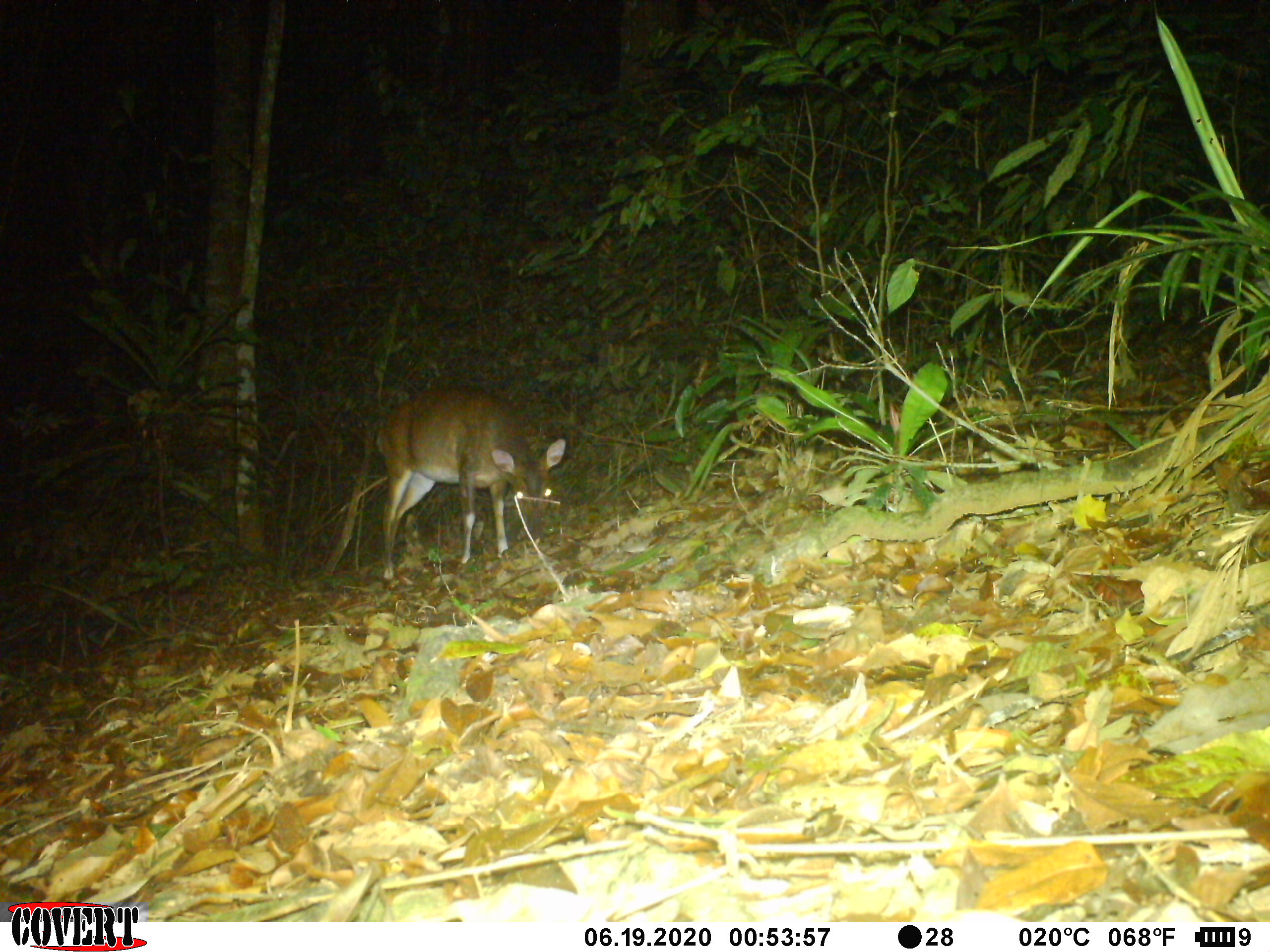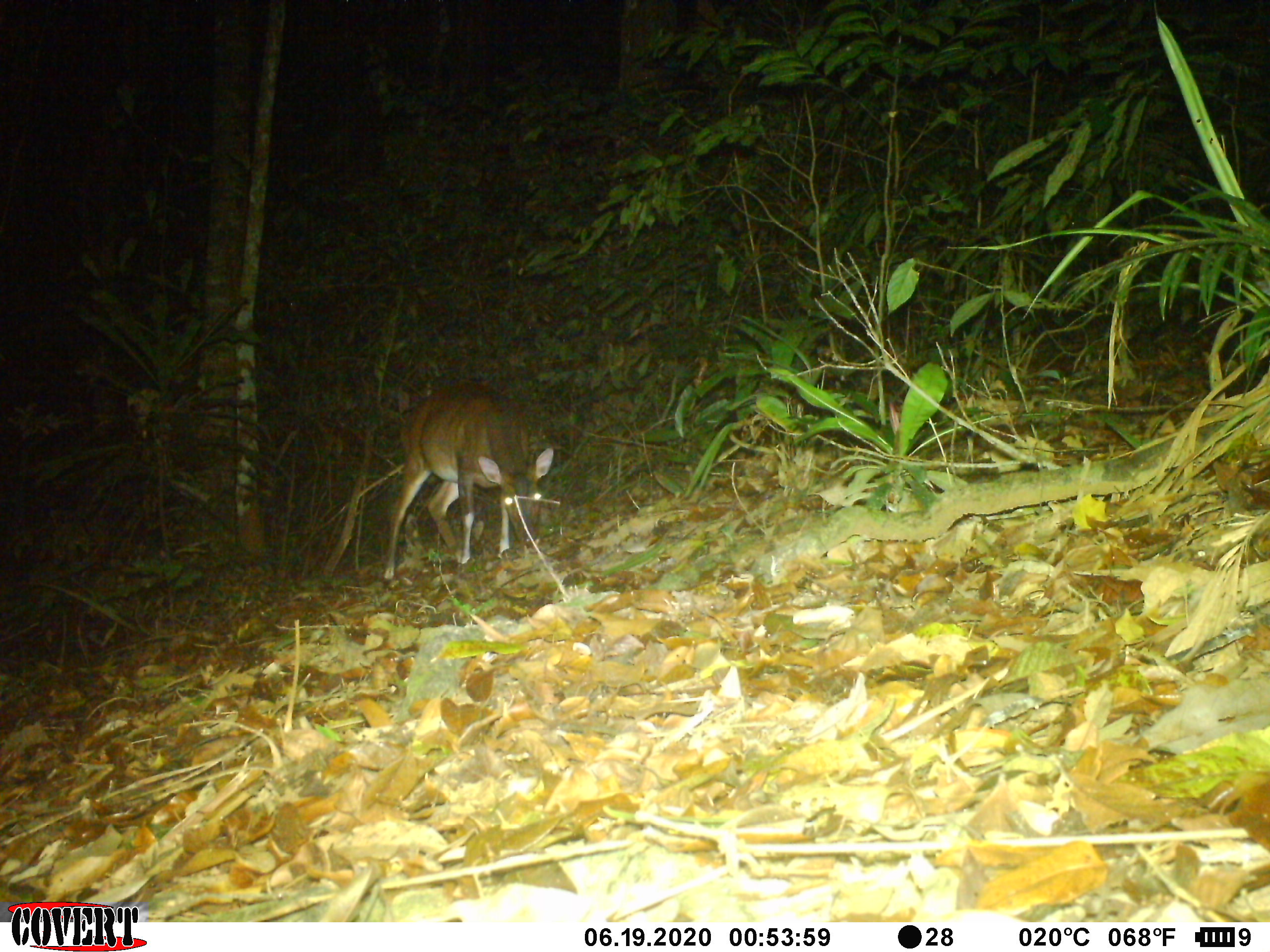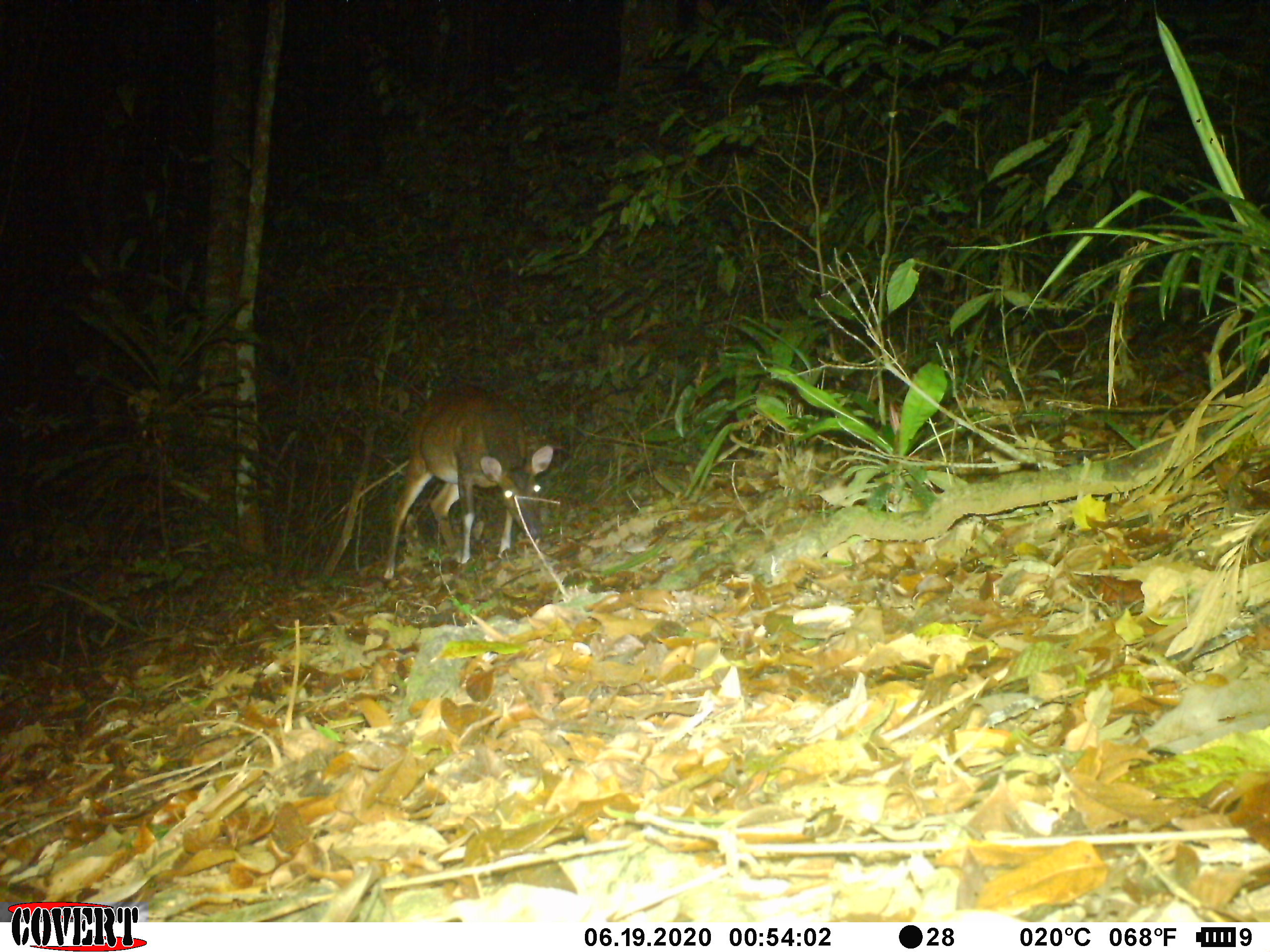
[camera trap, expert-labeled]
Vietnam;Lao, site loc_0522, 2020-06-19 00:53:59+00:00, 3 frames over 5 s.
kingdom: Animalia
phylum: Chordata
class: Mammalia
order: Artiodactyla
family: Cervidae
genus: Muntiacus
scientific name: Muntiacus vuquangensis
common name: large-antlered muntjac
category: large antlered muntjac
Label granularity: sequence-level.